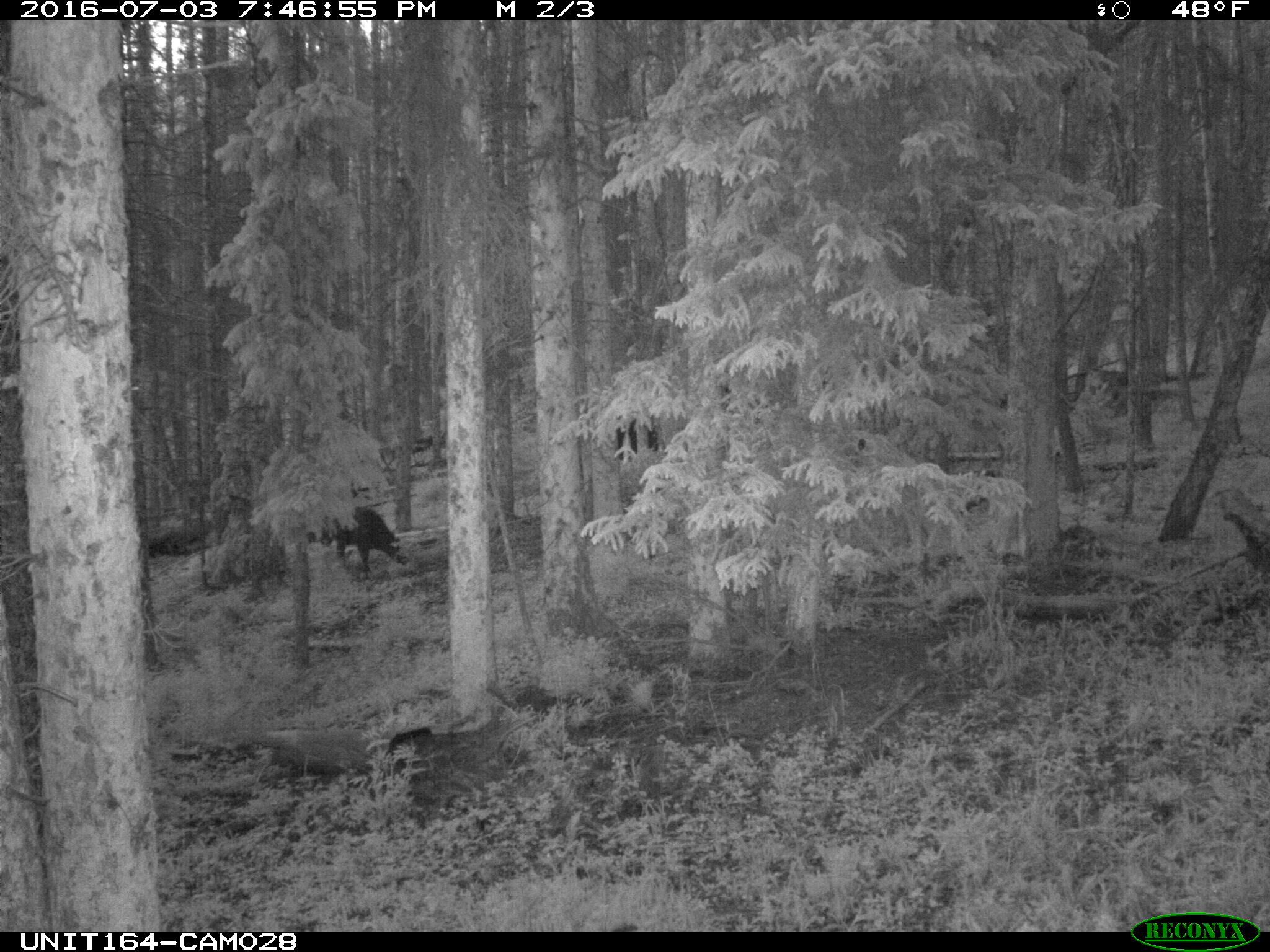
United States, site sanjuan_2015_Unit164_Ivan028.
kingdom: Animalia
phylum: Chordata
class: Mammalia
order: Artiodactyla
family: Bovidae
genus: Bos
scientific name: Bos taurus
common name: domestic cow